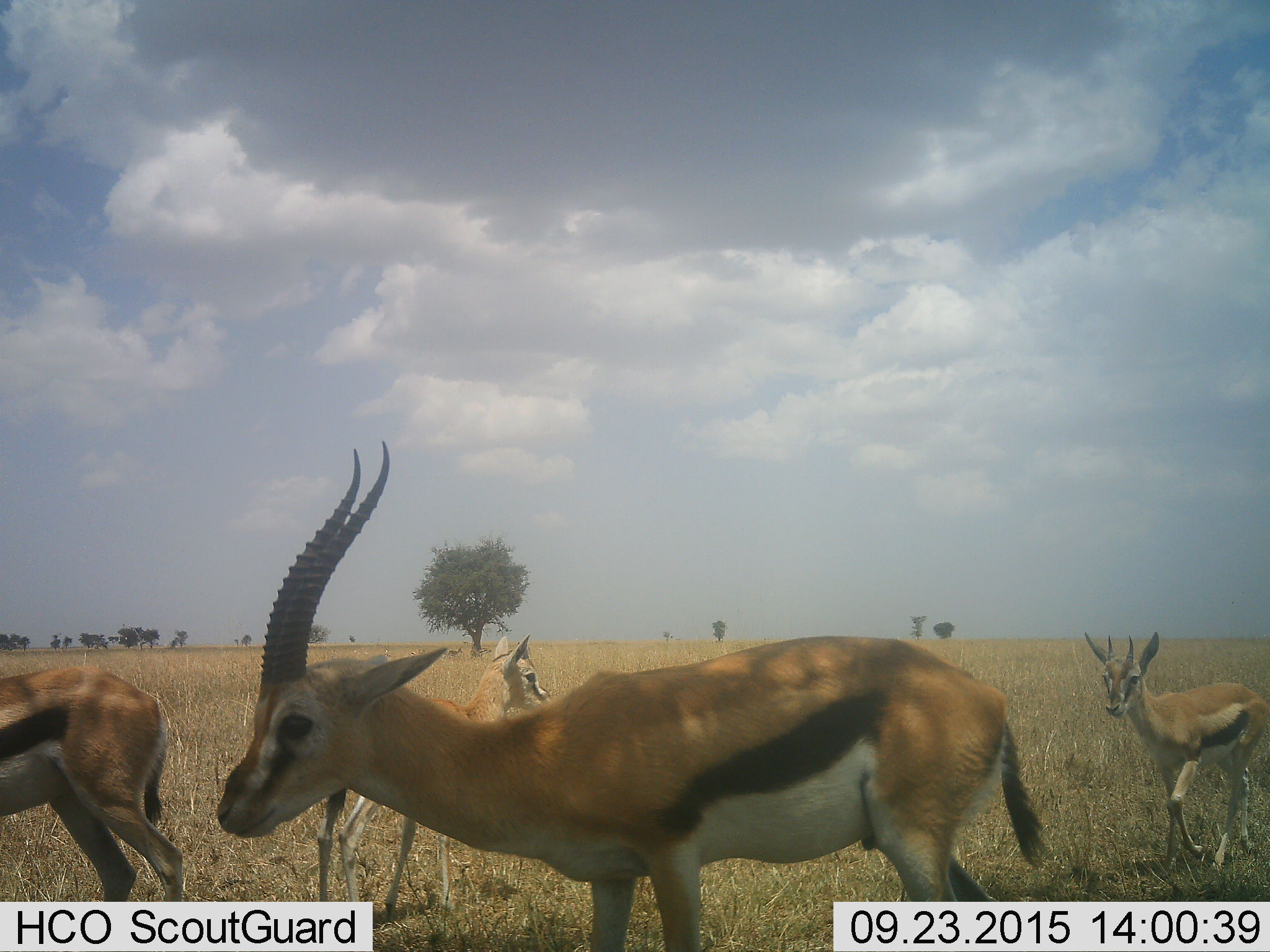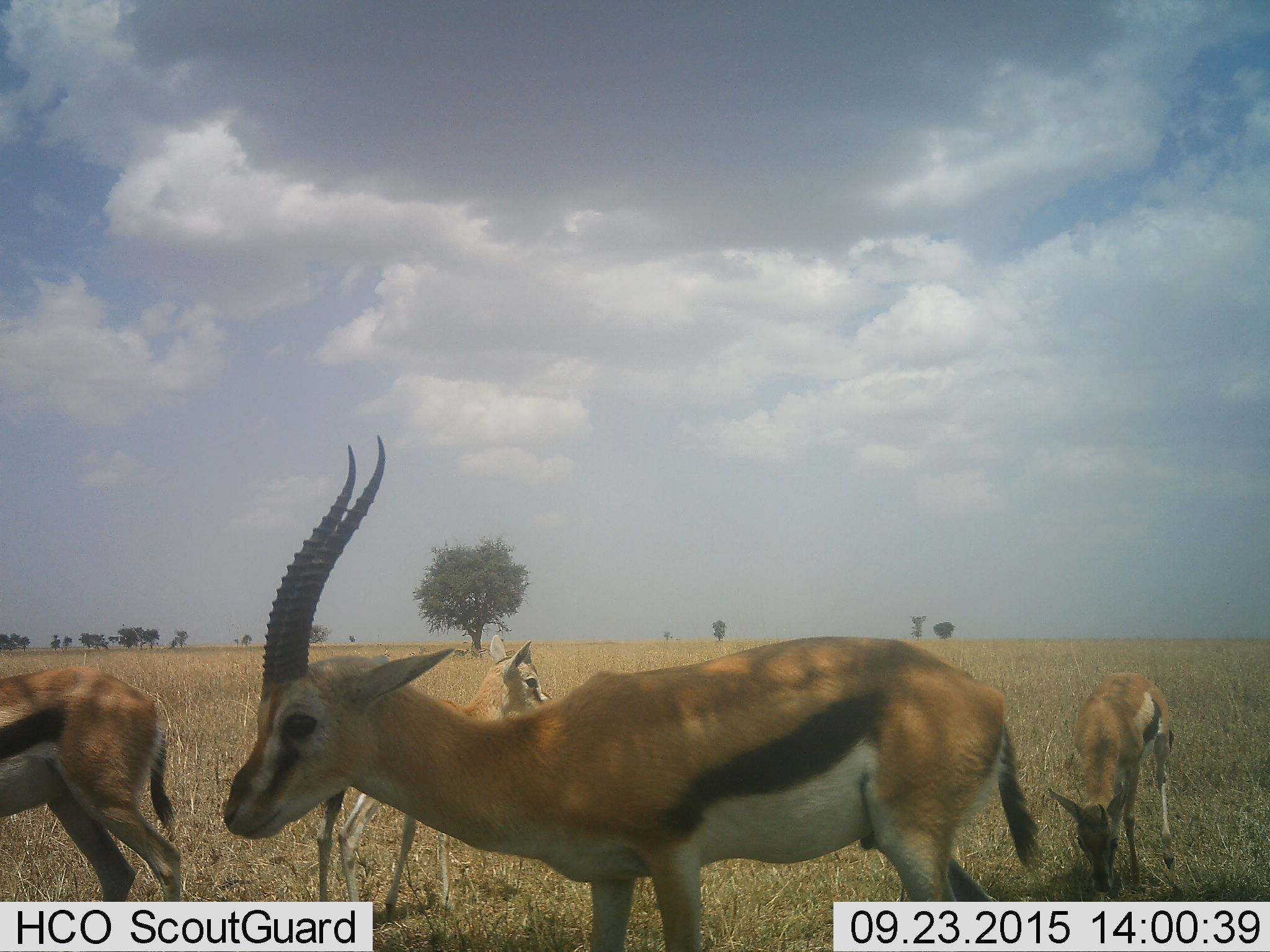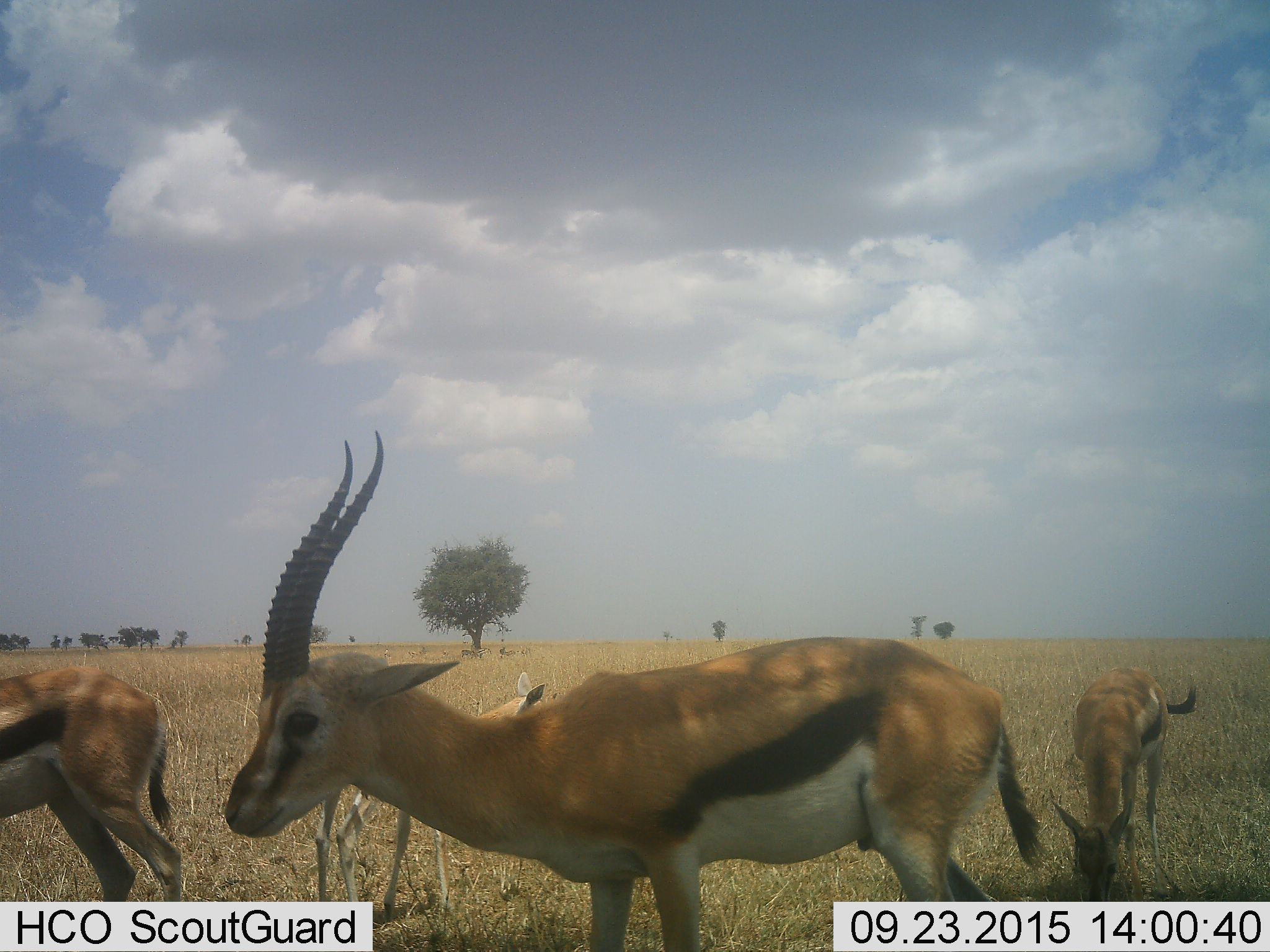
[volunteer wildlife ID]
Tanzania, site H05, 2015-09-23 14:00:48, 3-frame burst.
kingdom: Animalia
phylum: Chordata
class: Mammalia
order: Artiodactyla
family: Bovidae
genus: Eudorcas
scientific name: Eudorcas thomsonii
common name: thomson's gazelle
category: gazellethomsons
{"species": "gazellethomsons (thomson's gazelle) (Eudorcas thomsonii)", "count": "4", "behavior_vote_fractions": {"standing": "80%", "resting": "10%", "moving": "60%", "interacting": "10%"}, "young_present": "60%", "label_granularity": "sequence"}